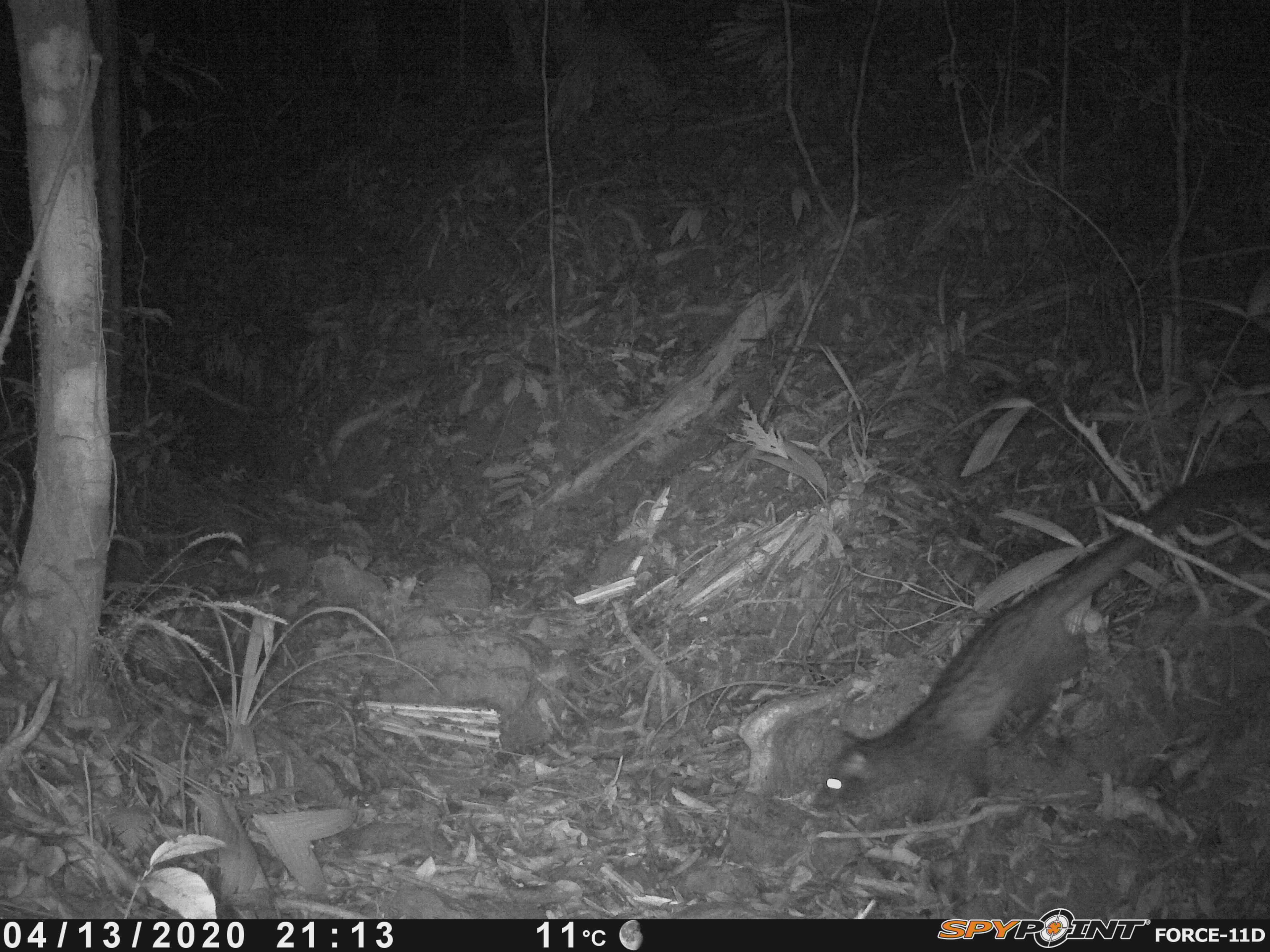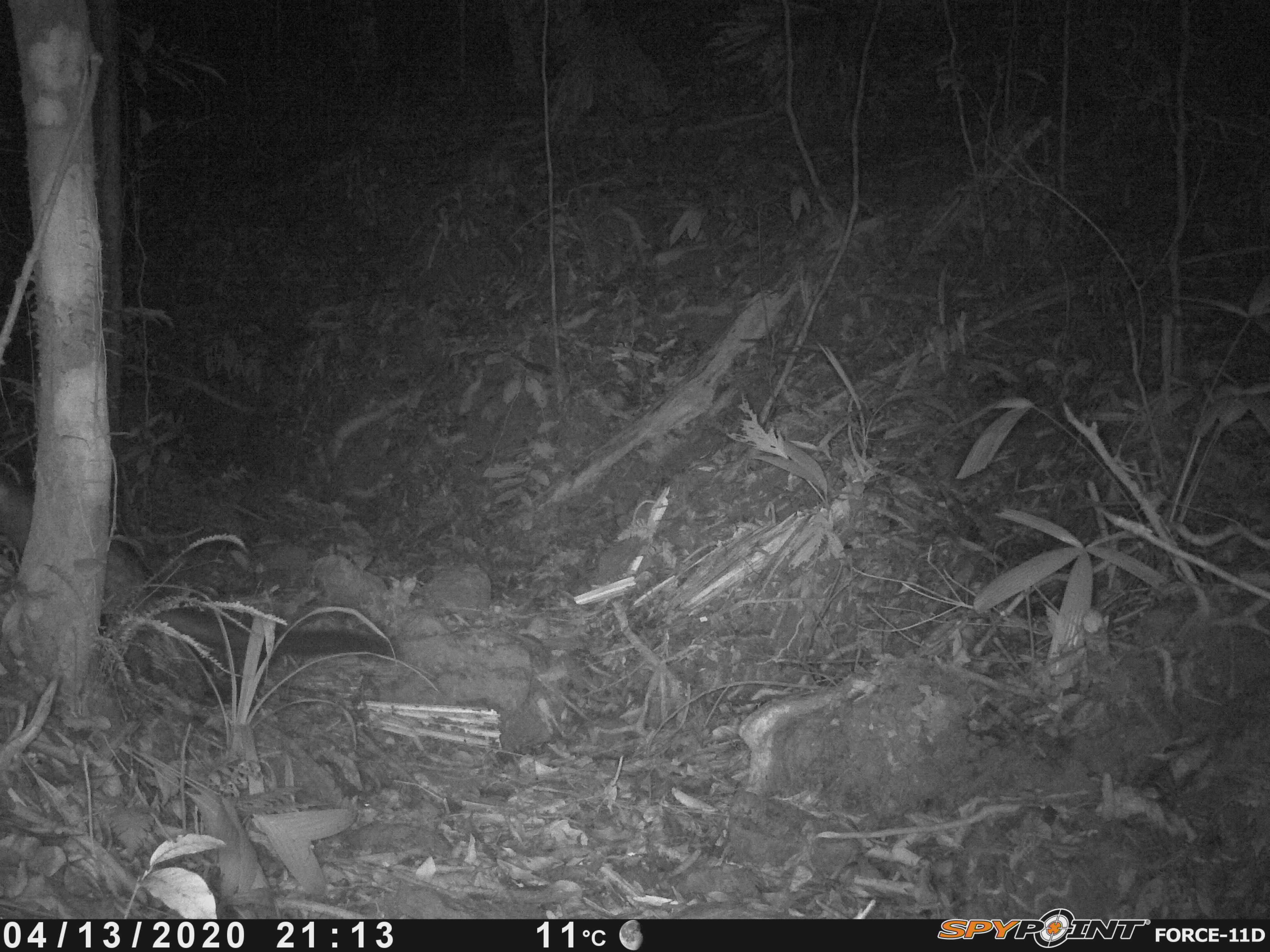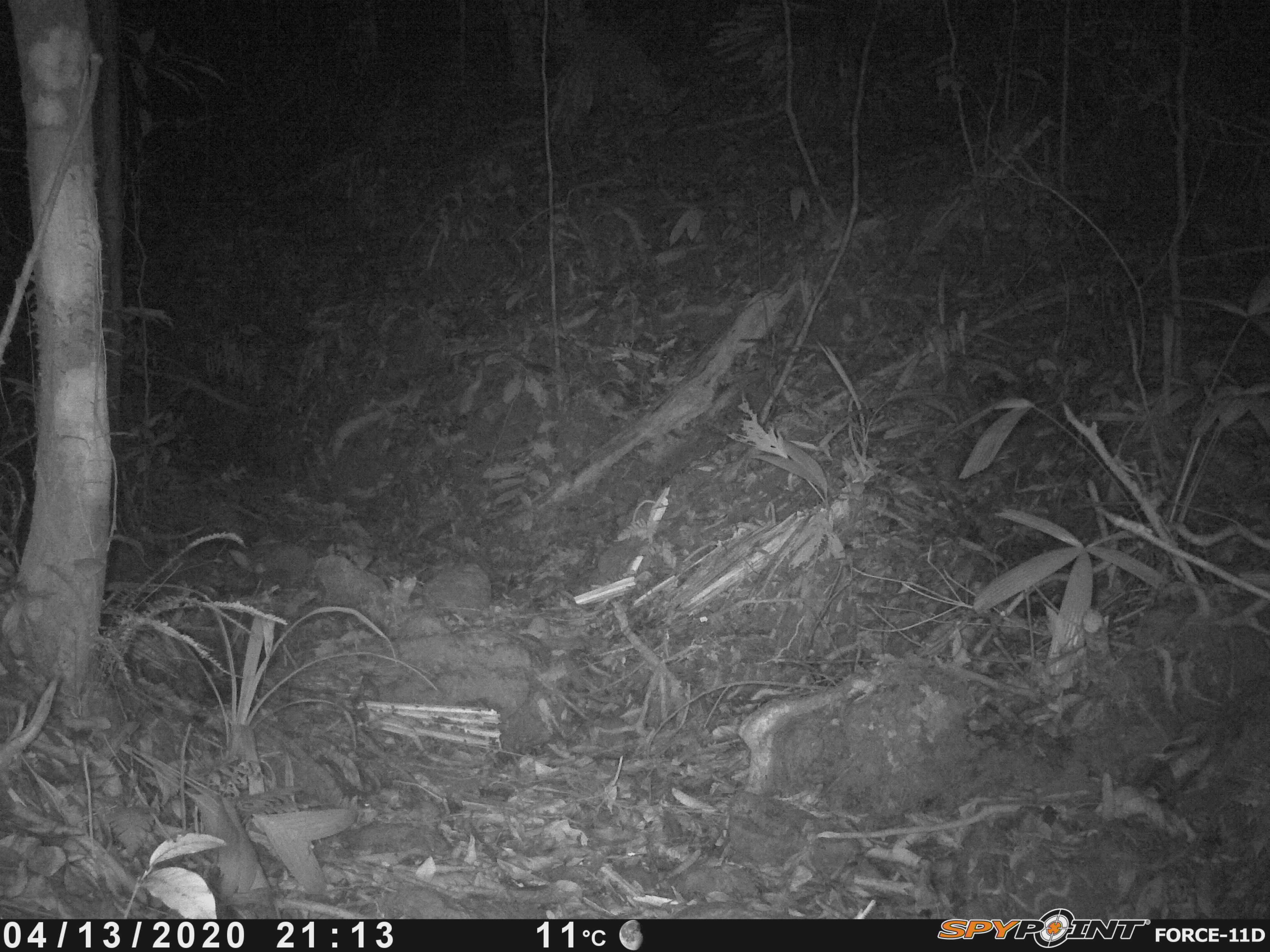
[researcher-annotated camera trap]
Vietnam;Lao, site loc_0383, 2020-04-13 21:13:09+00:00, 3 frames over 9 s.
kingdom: Animalia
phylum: Chordata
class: Mammalia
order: Carnivora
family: Viverridae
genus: Paradoxurus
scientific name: Paradoxurus hermaphroditus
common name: common palm civet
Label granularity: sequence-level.